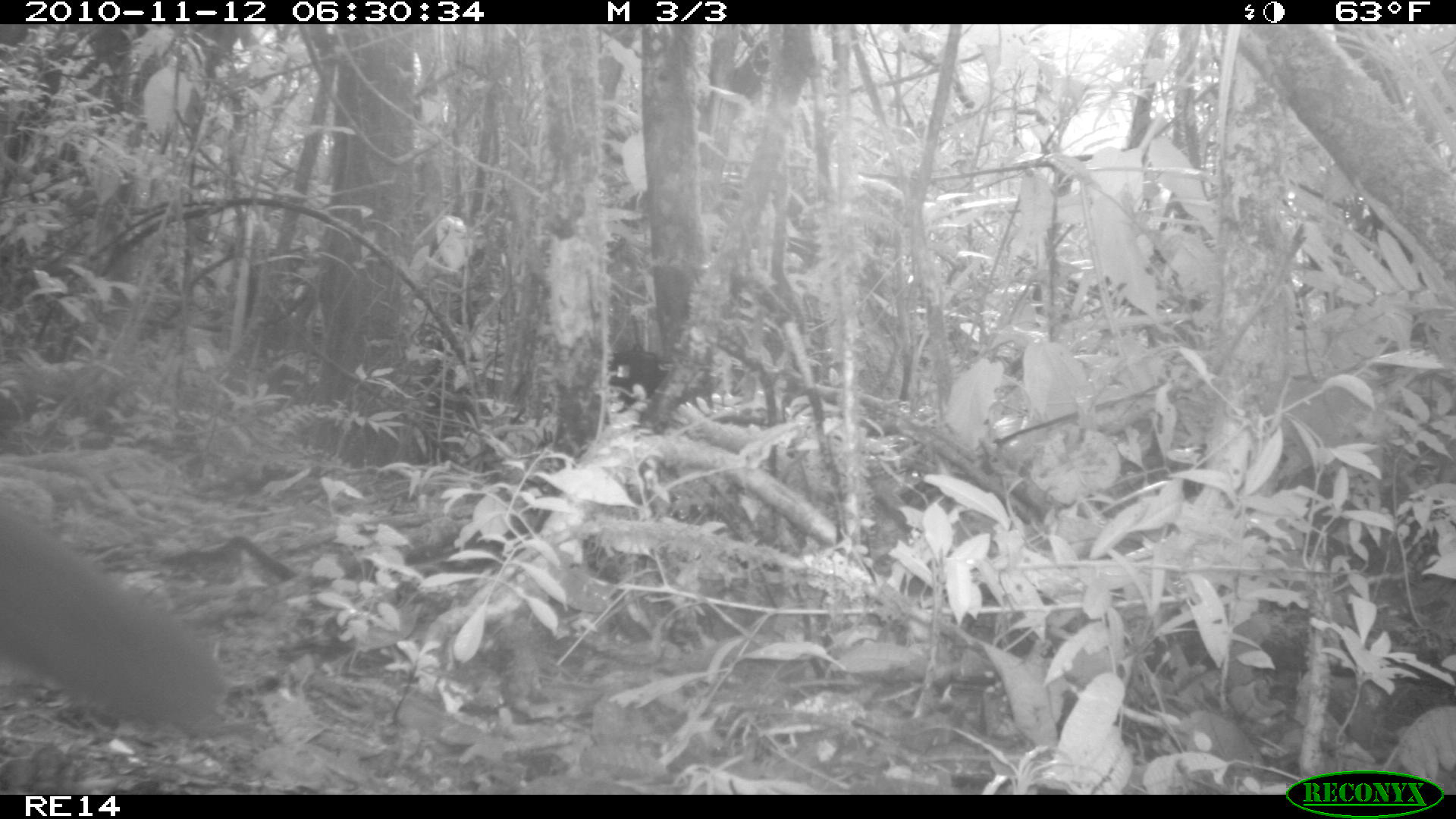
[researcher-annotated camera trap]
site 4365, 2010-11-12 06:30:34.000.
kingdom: Animalia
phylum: Chordata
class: Mammalia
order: Carnivora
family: Eupleridae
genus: Eupleres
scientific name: Eupleres goudotii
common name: falanouc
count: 1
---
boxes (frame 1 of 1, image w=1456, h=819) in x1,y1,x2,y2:
eupleres goudotii: 1,506,223,730